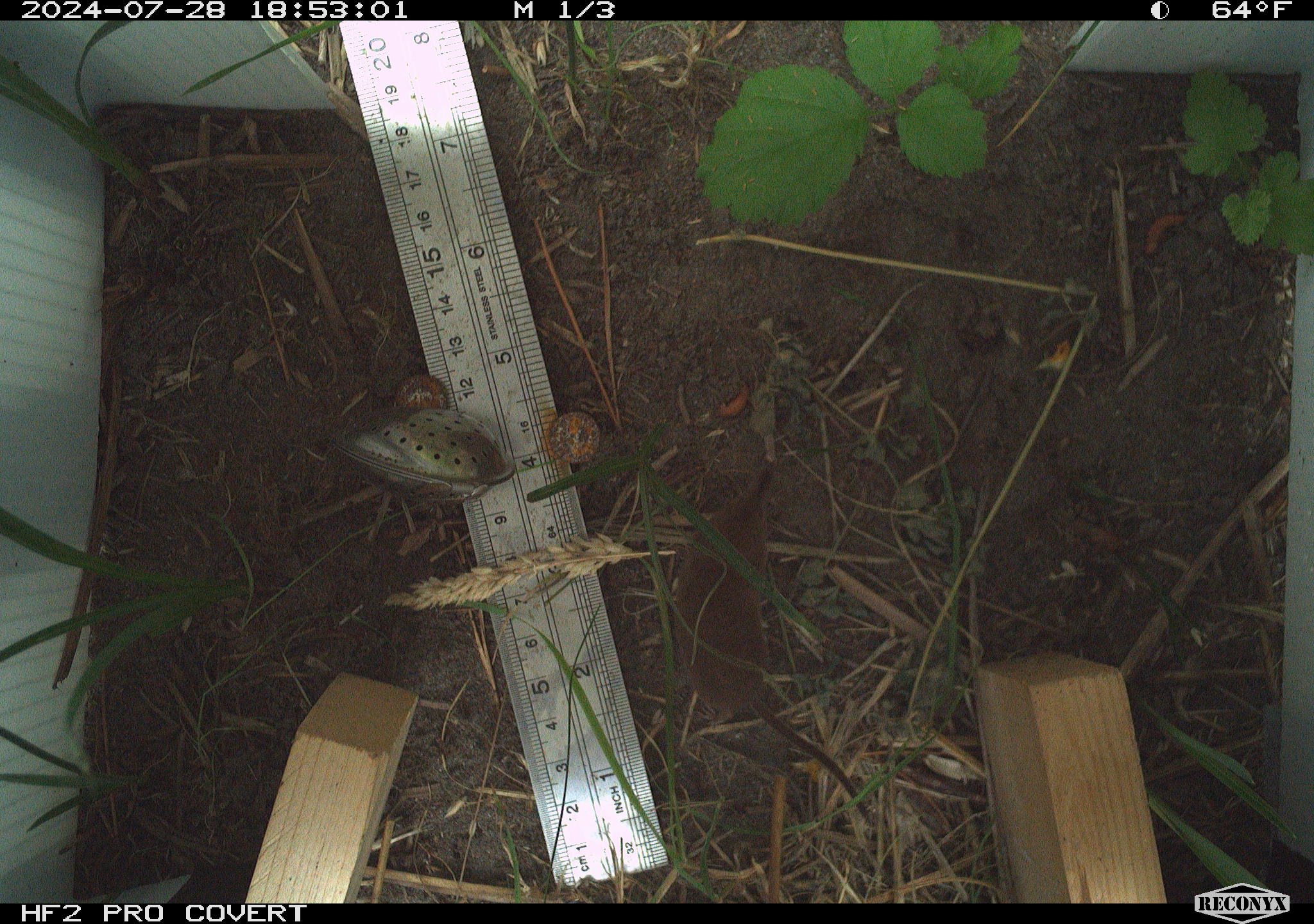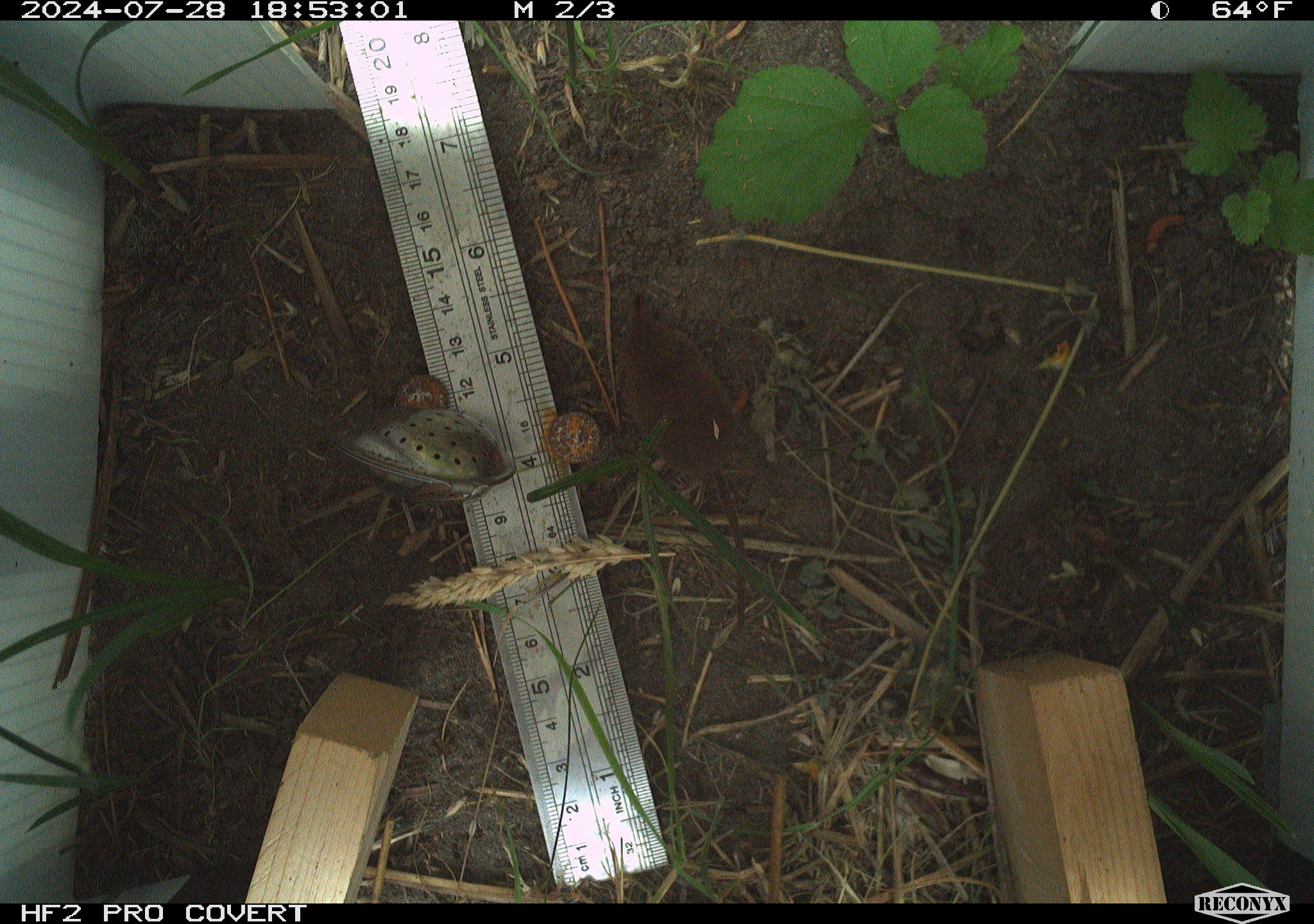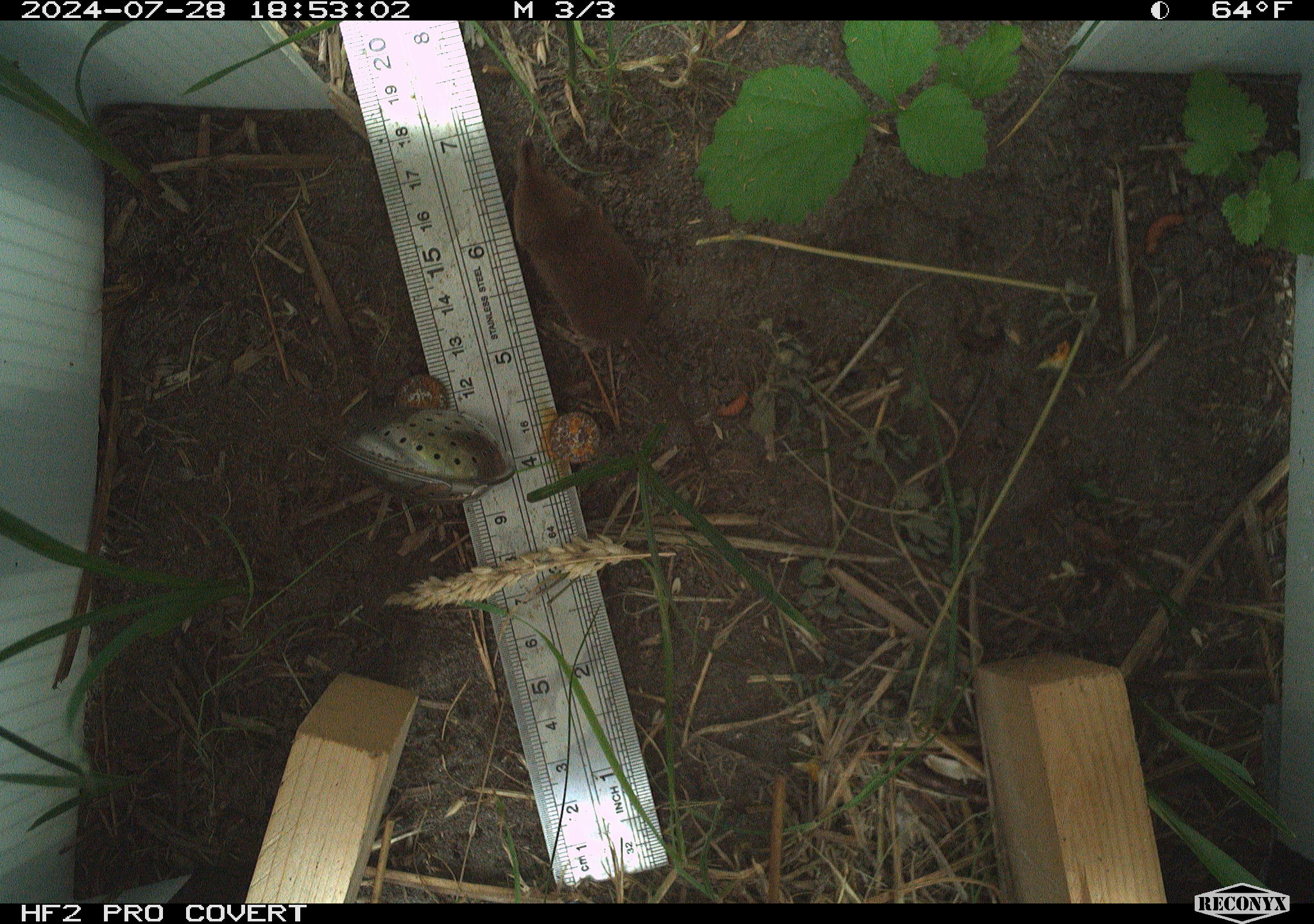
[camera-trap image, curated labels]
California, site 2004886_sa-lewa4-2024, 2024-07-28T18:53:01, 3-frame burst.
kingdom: Animalia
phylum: Chordata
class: Mammalia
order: Eulipotyphla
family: Soricidae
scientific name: Soricidae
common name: shrews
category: soricidae family